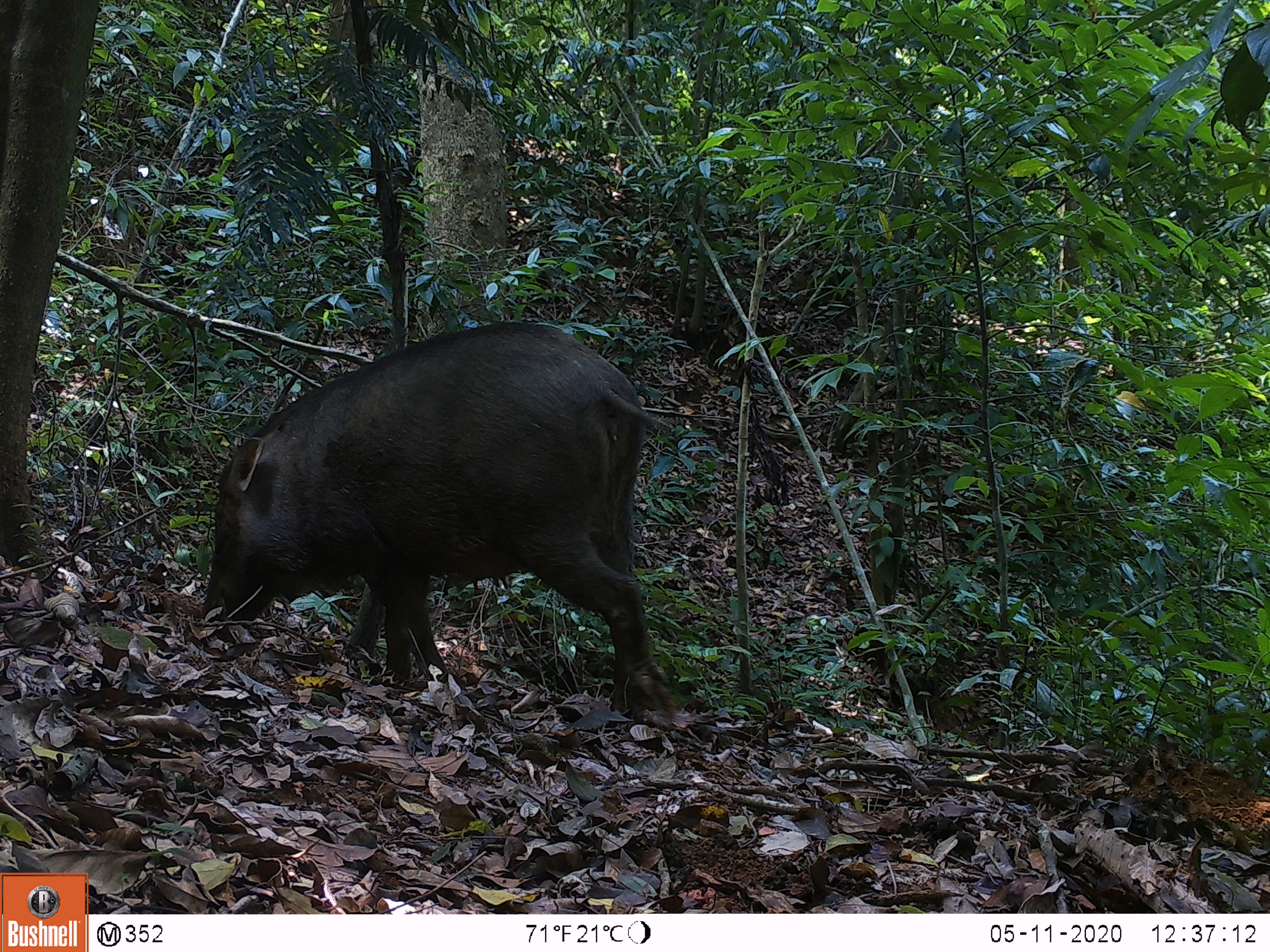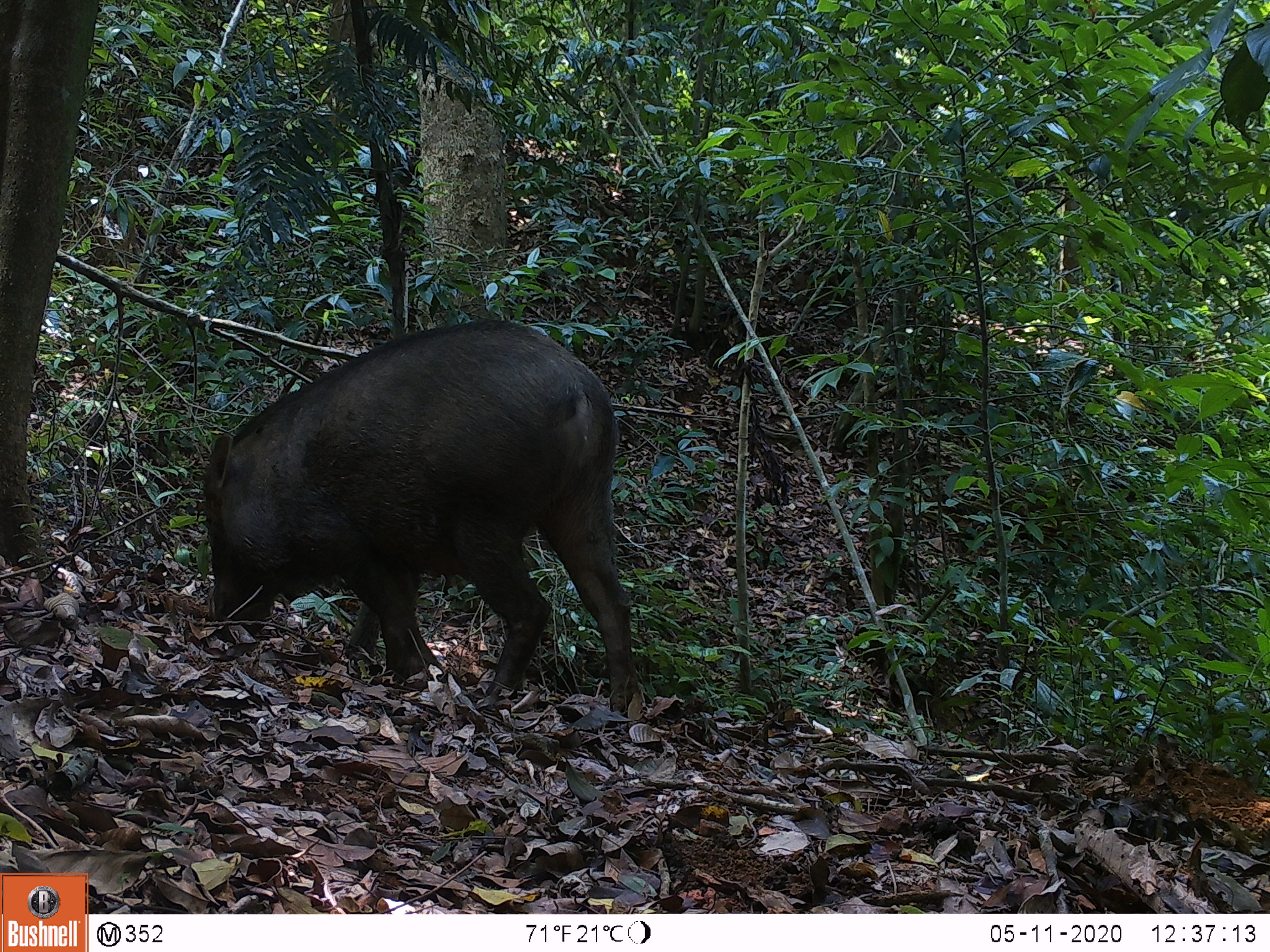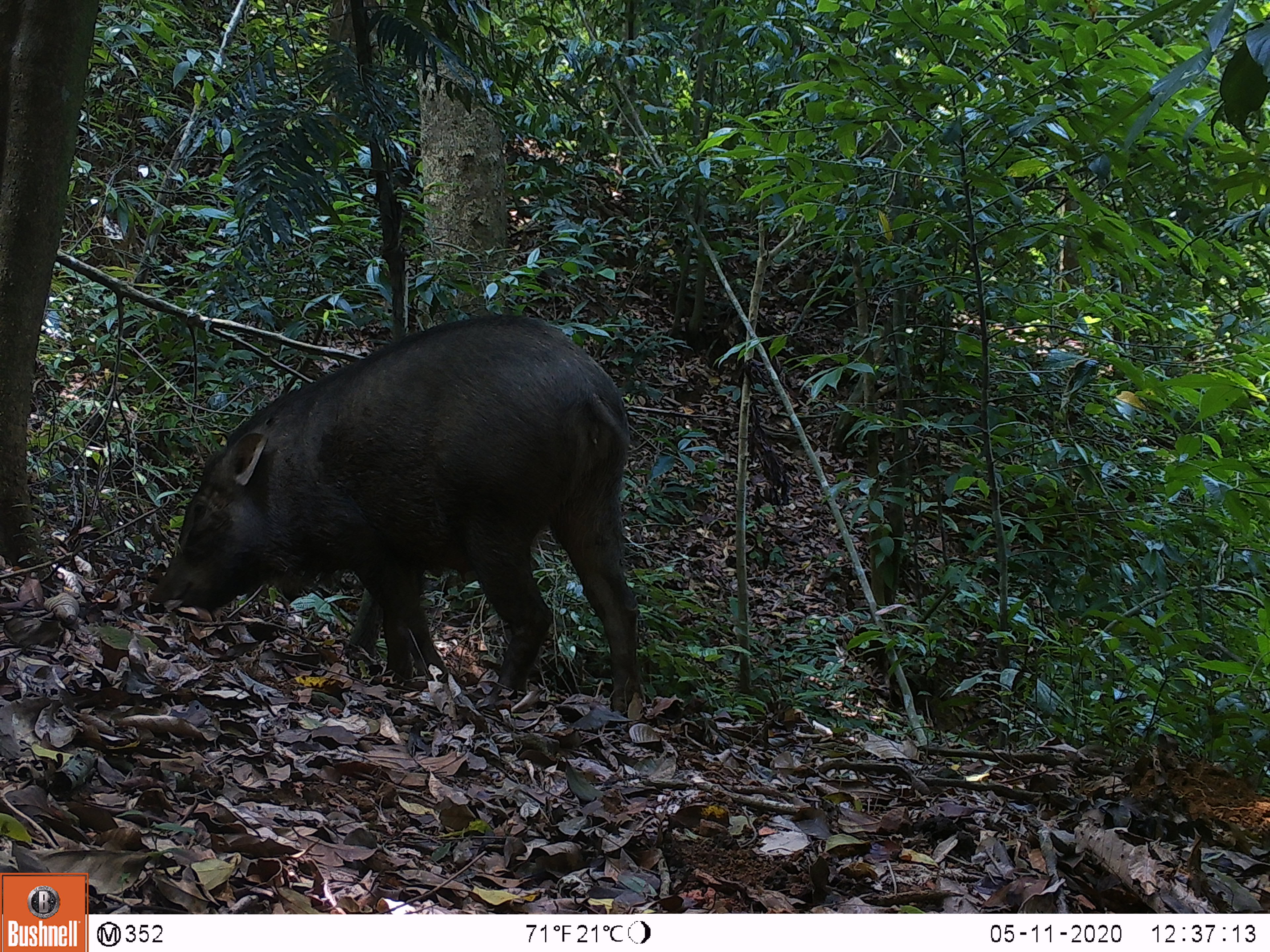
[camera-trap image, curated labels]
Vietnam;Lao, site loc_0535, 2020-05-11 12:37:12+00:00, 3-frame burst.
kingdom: Animalia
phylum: Chordata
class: Mammalia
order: Artiodactyla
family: Suidae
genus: Sus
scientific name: Sus scrofa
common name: eurasian wild pig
Eurasian wild pig (Sus scrofa). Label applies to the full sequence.